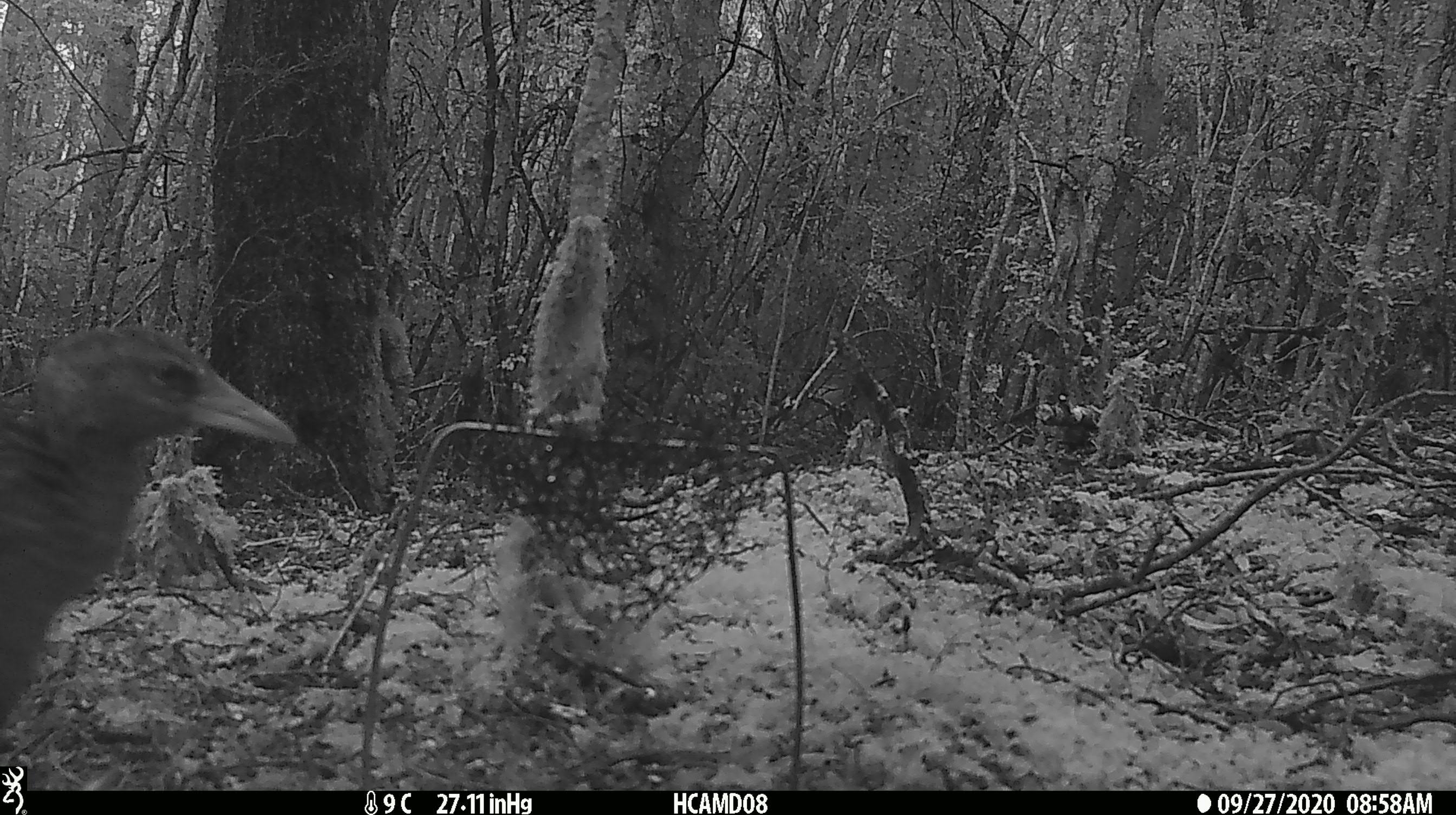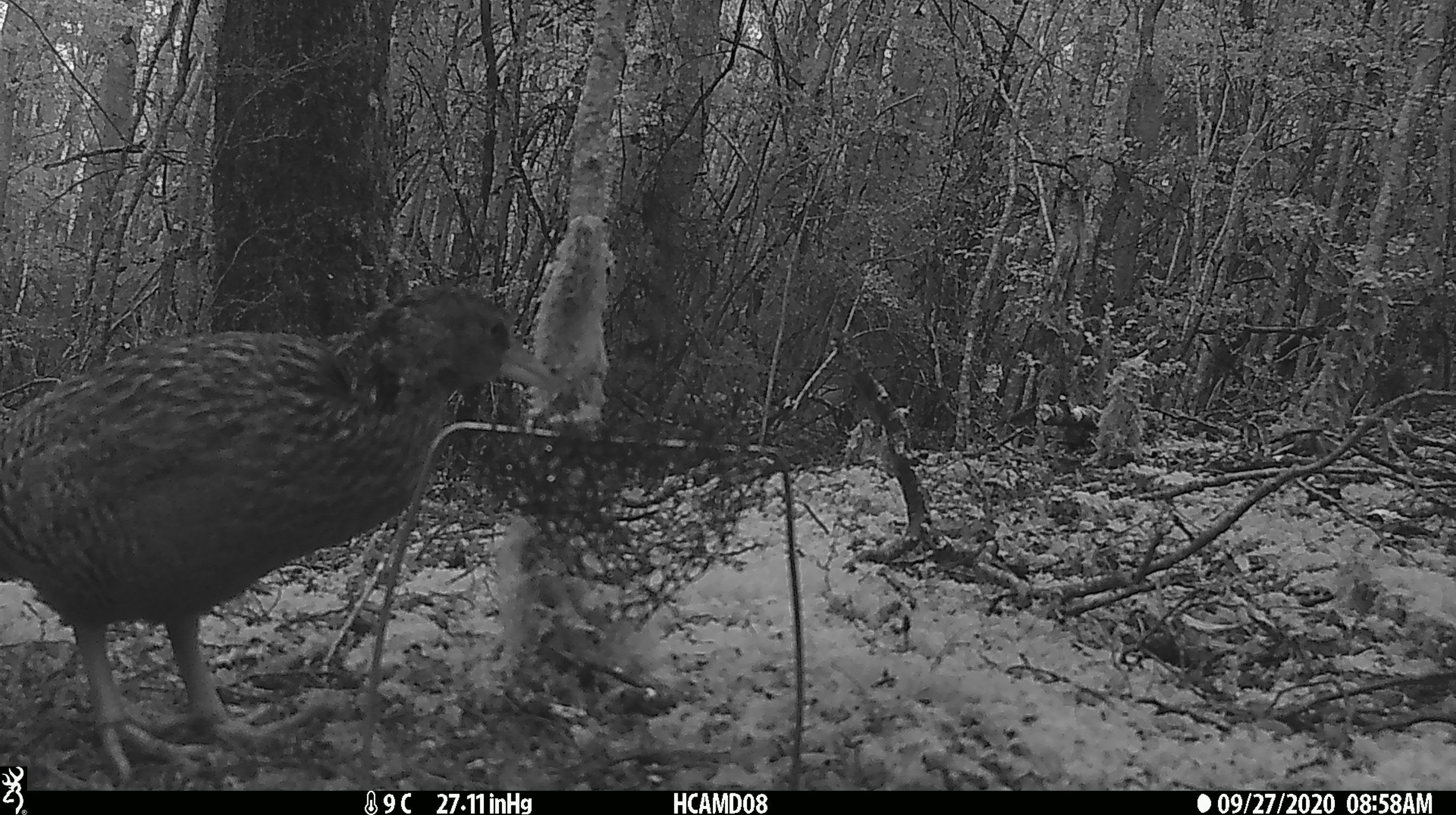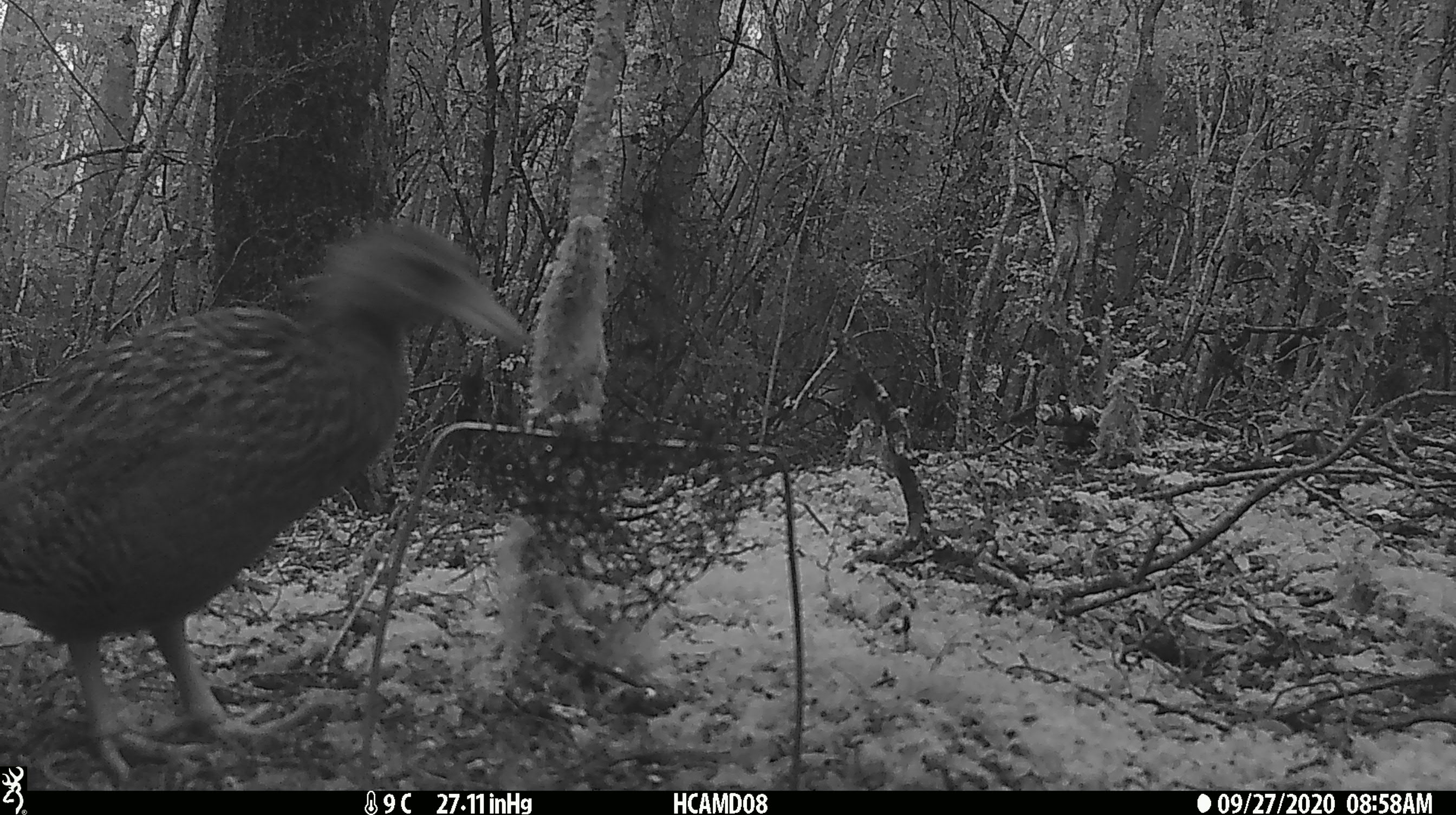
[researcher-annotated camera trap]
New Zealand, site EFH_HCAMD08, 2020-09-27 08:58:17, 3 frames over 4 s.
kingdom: Animalia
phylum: Chordata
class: Aves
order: Gruiformes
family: Rallidae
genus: Gallirallus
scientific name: Gallirallus australis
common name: weka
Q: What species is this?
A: Weka (Gallirallus australis).